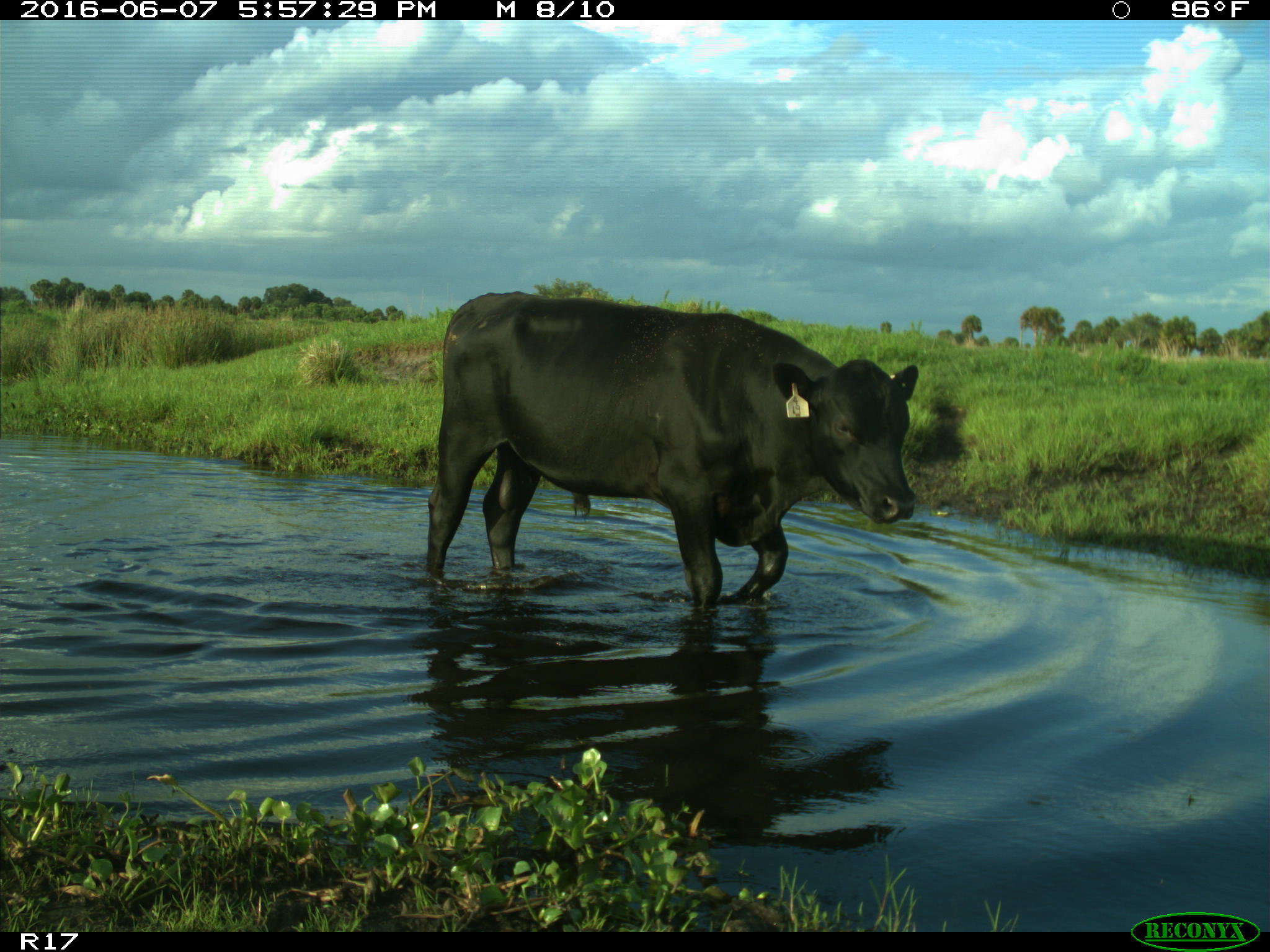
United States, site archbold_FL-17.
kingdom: Animalia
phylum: Chordata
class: Mammalia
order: Artiodactyla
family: Bovidae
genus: Bos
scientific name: Bos taurus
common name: domestic cow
Bos taurus (domestic cow).